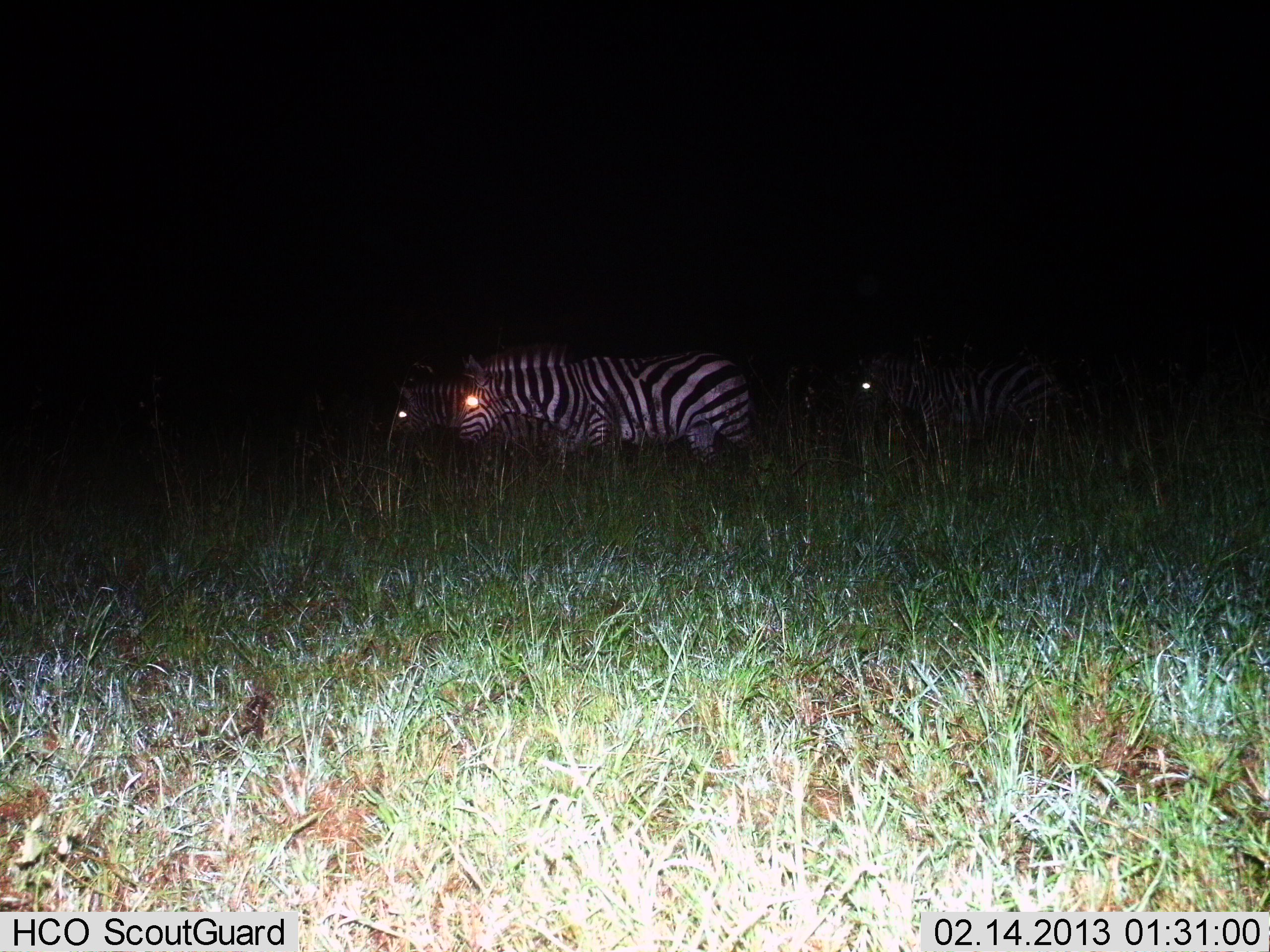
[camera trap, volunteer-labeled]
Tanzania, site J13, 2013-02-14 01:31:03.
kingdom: Animalia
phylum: Chordata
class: Mammalia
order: Perissodactyla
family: Equidae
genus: Equus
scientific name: Equus quagga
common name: plains zebra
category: zebra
Zebra (plains zebra) (Equus quagga), count 3. Behavior (volunteer vote fractions): standing 68%, resting 0%, moving 29%, interacting 0%. Young present (vote fraction): 0%. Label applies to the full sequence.